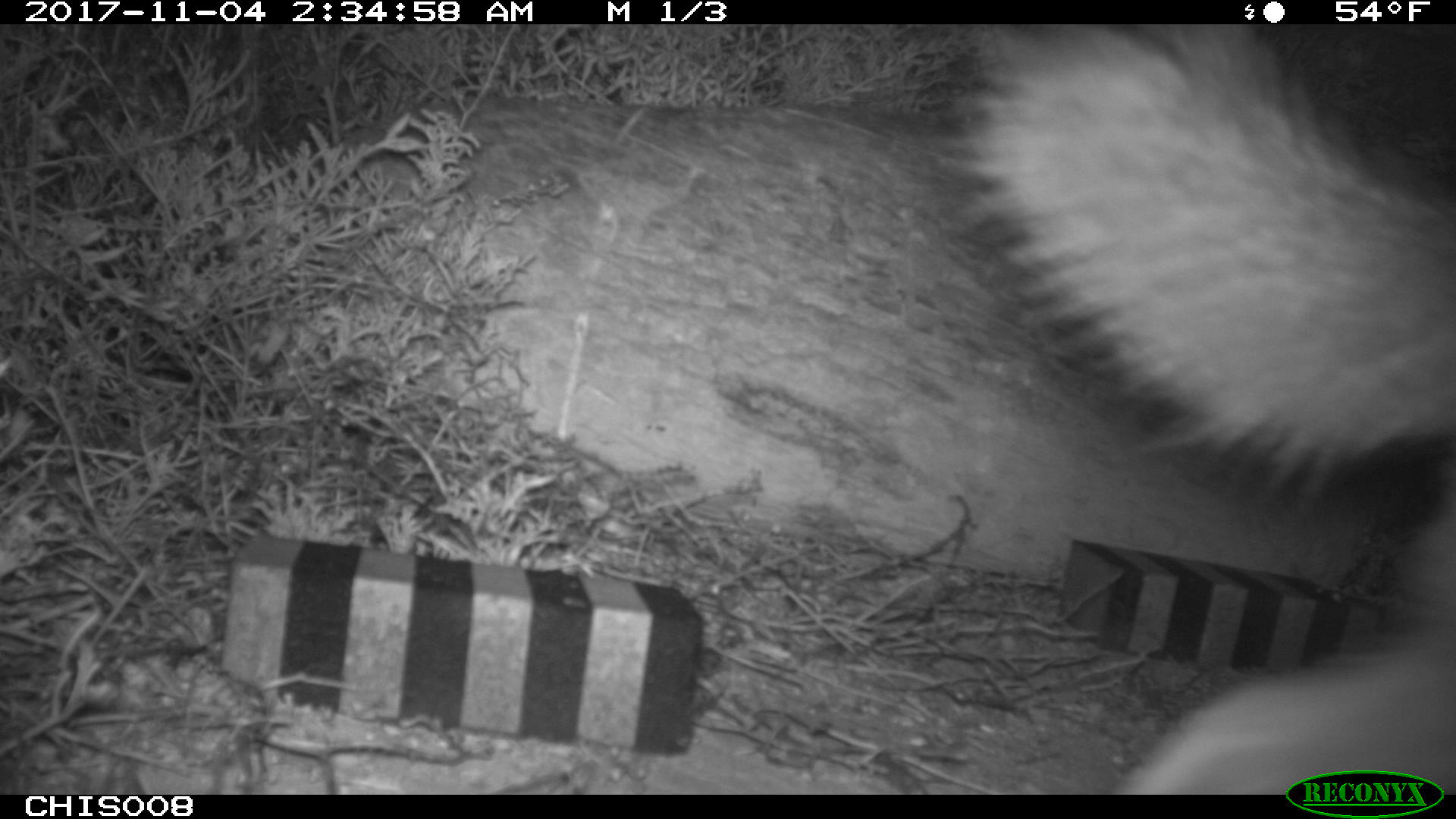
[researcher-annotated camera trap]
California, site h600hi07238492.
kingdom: Animalia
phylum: Chordata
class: Mammalia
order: Carnivora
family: Canidae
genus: Urocyon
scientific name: Urocyon littoralis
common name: island fox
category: fox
Fox (island fox) (Urocyon littoralis).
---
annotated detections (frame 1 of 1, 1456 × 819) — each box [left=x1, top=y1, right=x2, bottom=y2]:
fox: [left=943, top=25, right=1455, bottom=792]